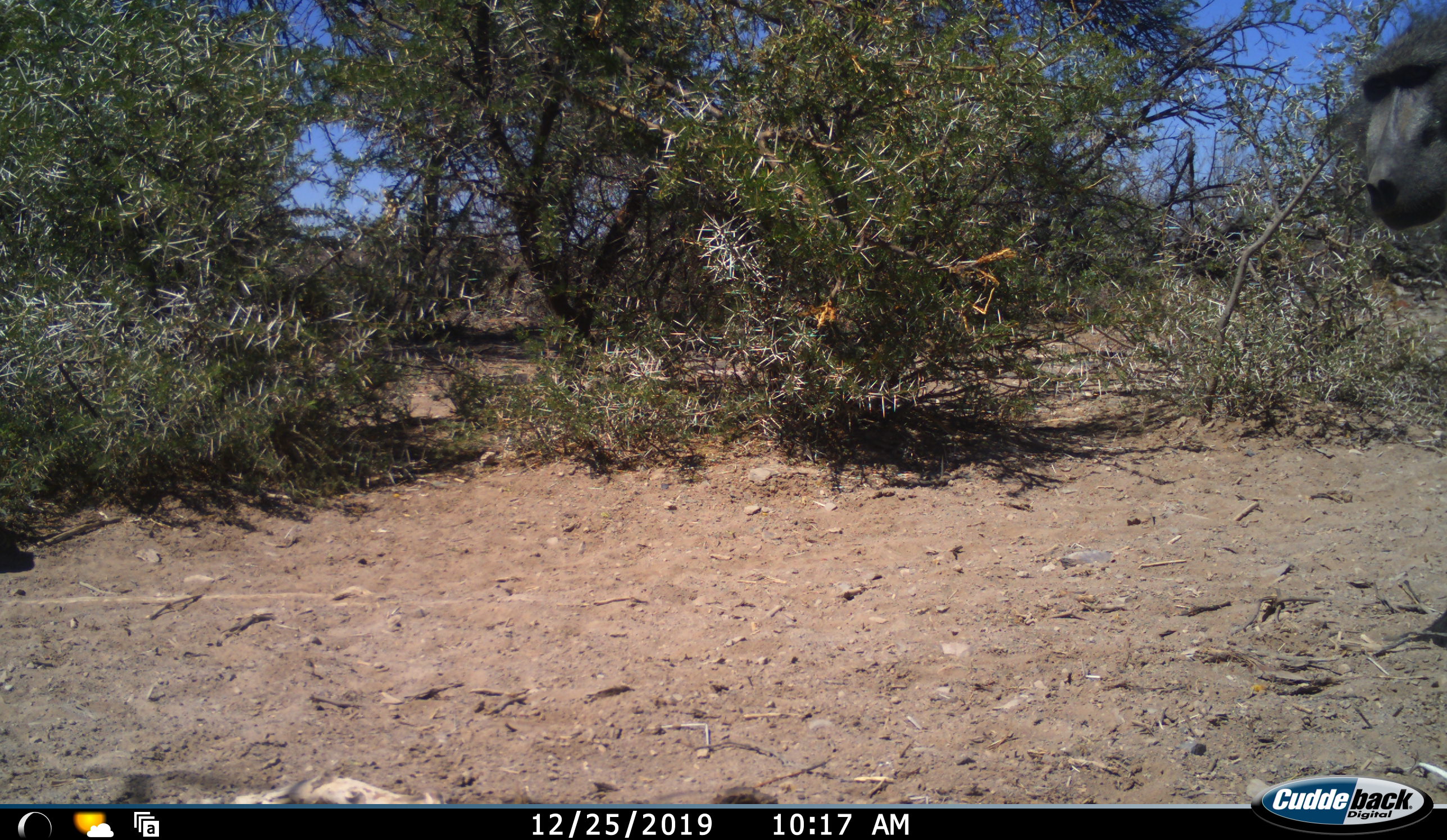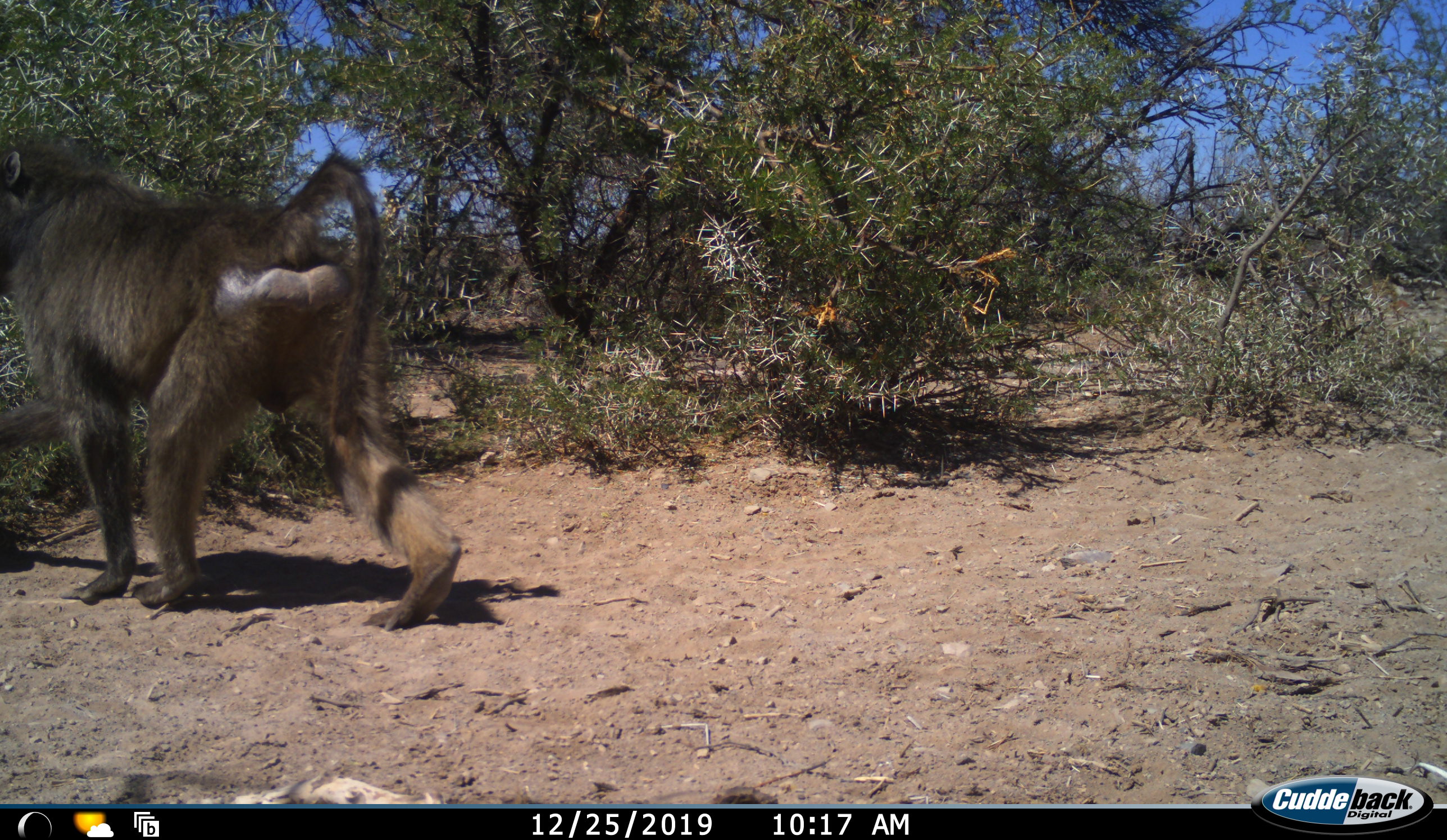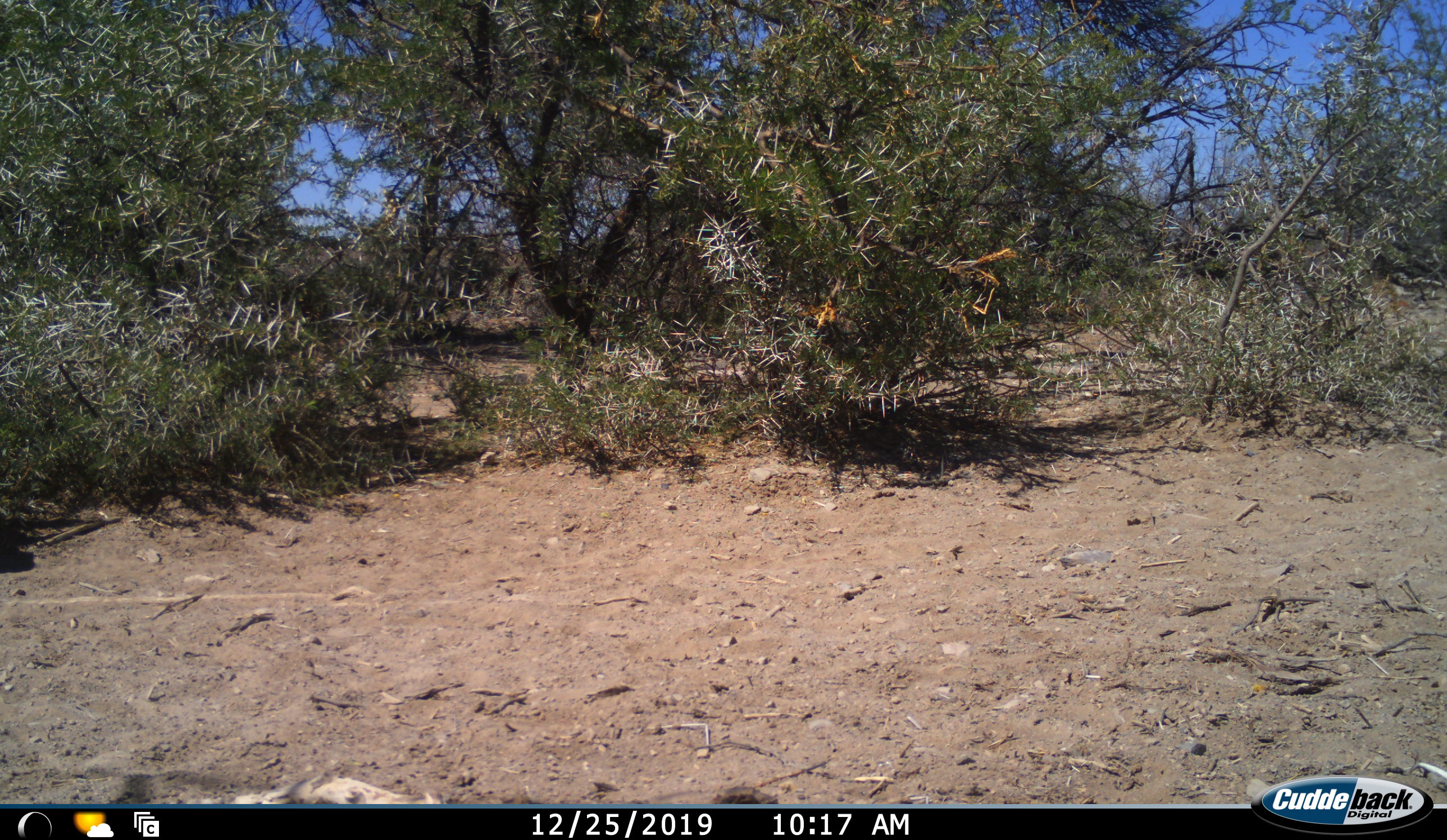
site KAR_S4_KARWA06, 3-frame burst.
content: unidentified animal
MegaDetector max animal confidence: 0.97